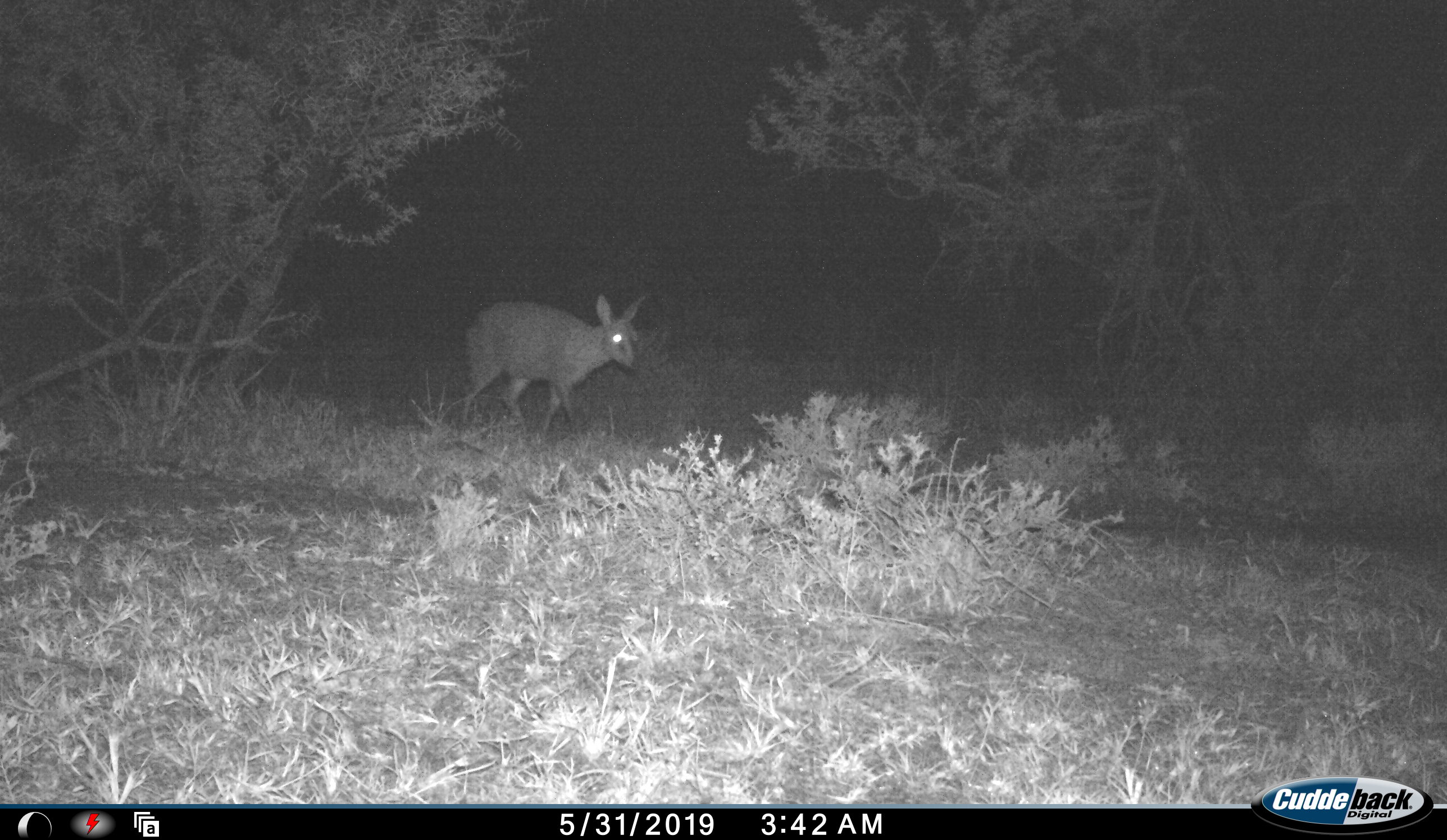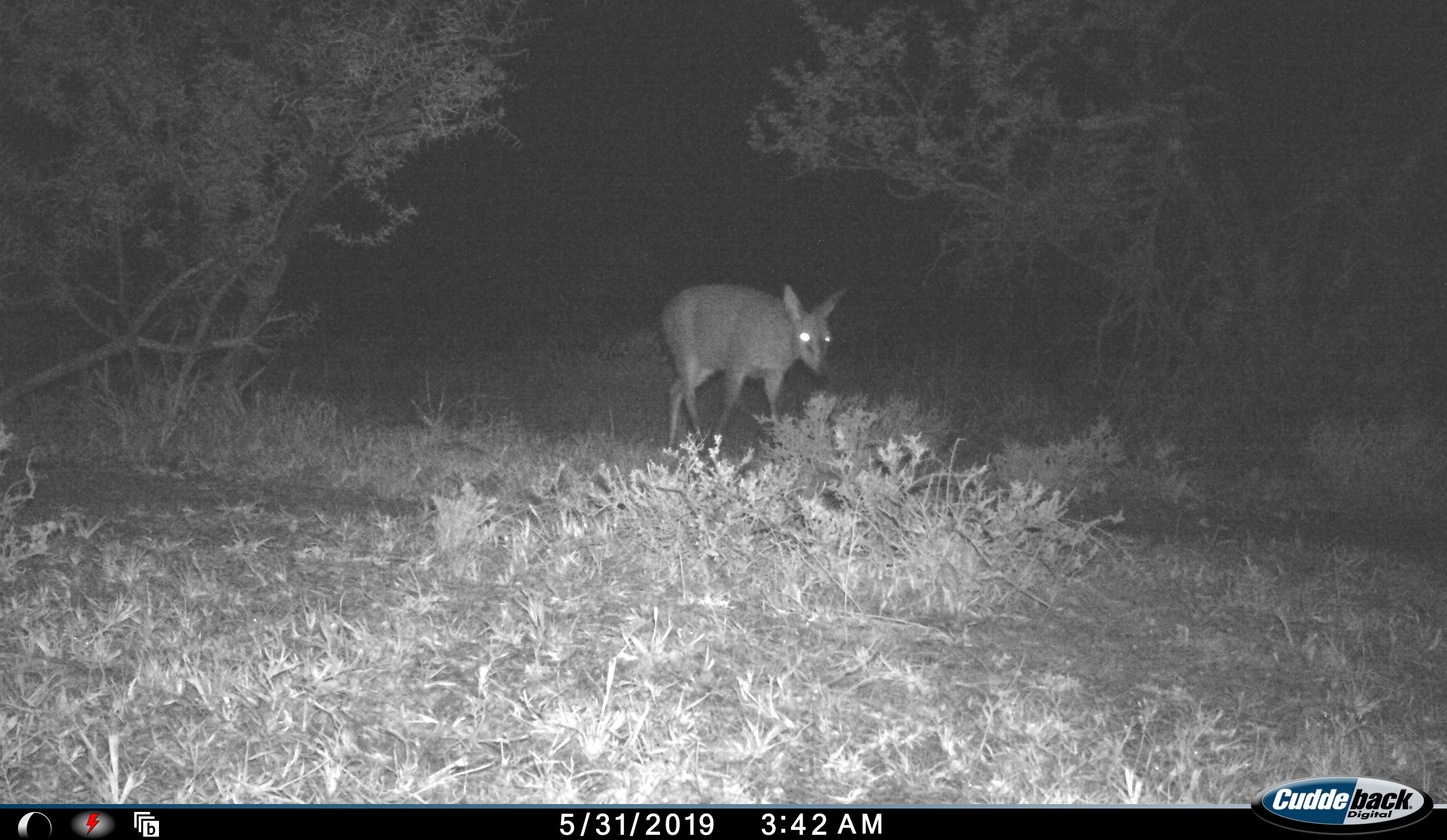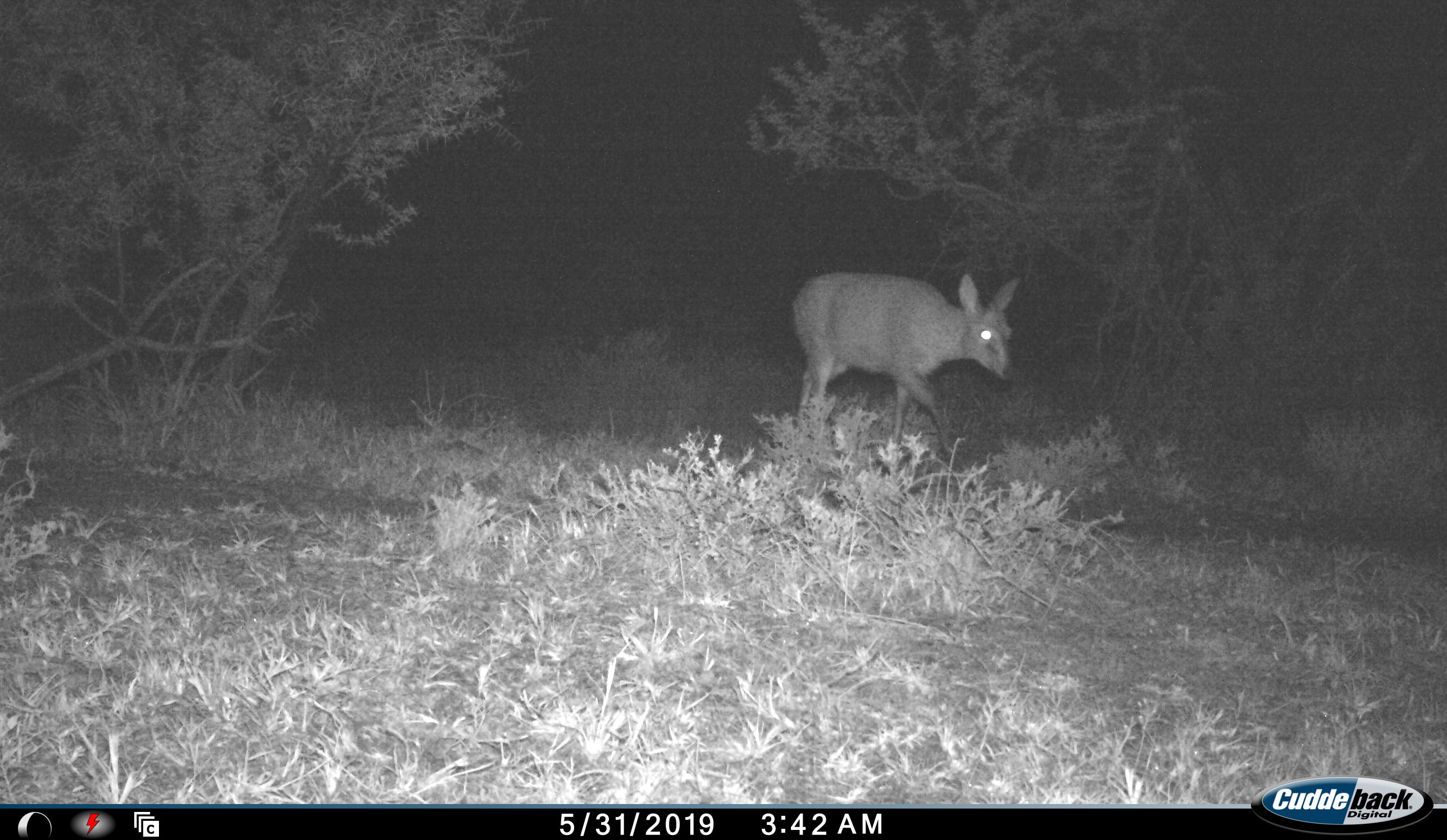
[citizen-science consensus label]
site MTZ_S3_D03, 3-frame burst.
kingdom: Animalia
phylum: Chordata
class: Mammalia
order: Artiodactyla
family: Bovidae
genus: Sylvicapra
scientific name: Sylvicapra grimmia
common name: common duiker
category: duikercommongrey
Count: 1.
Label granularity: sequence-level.